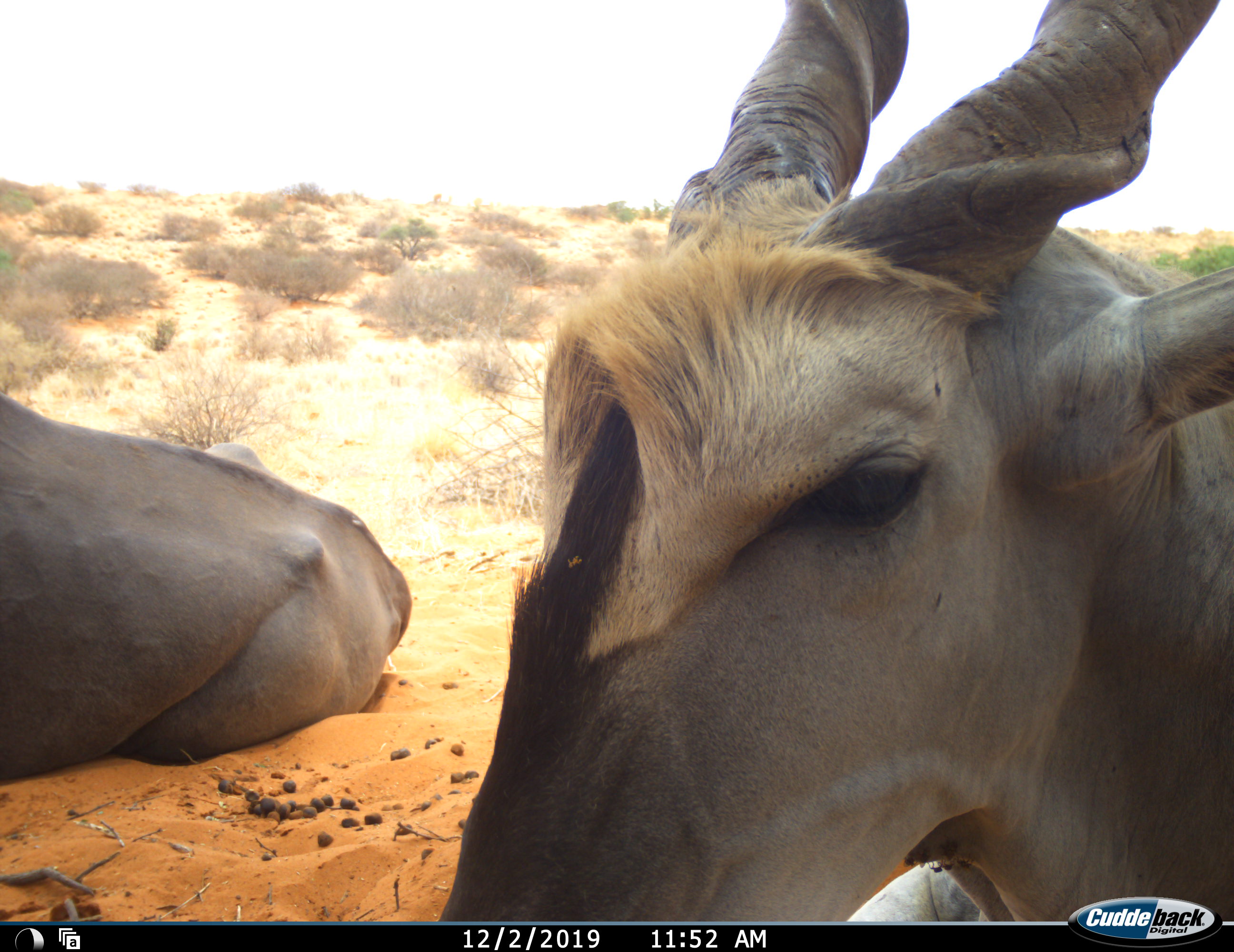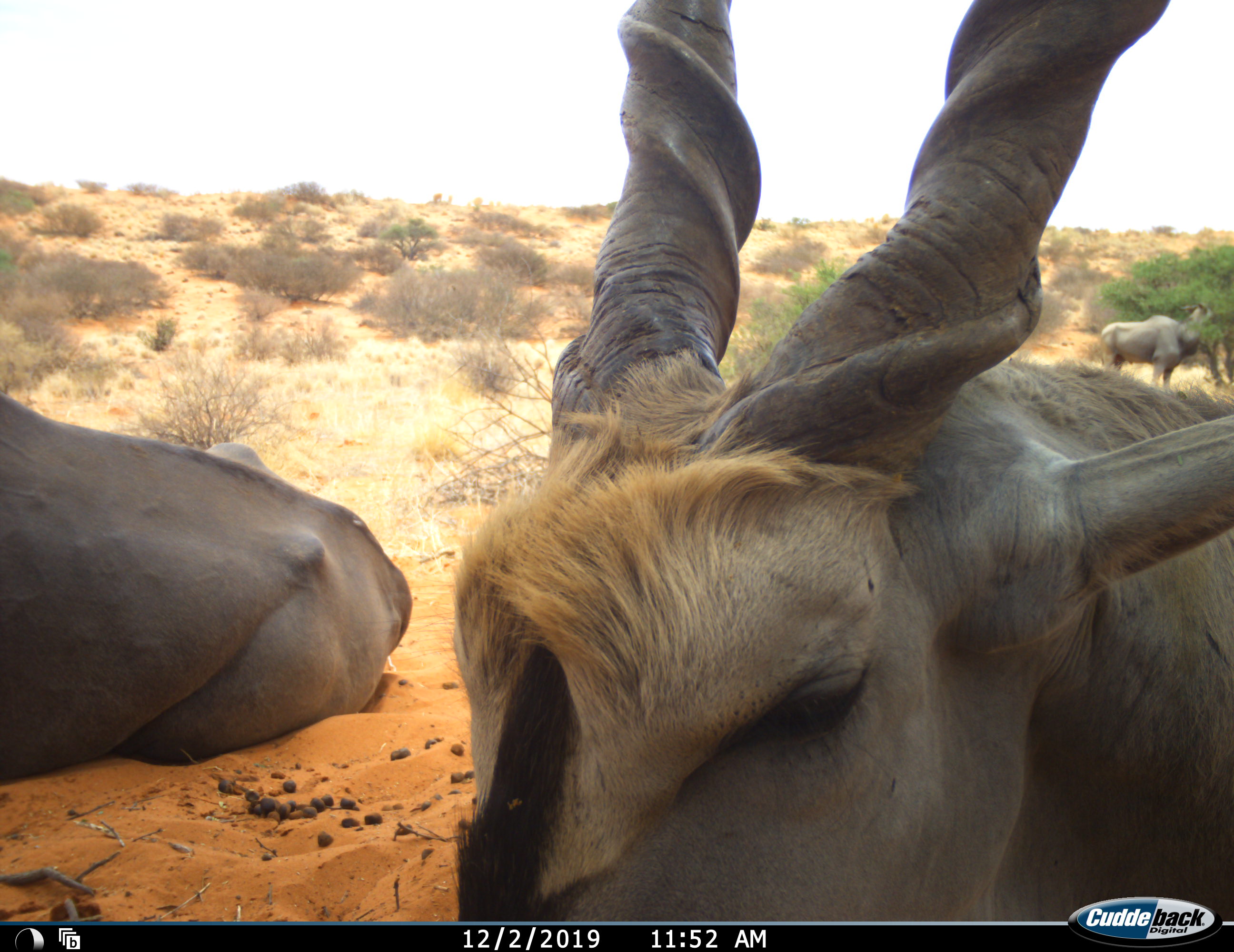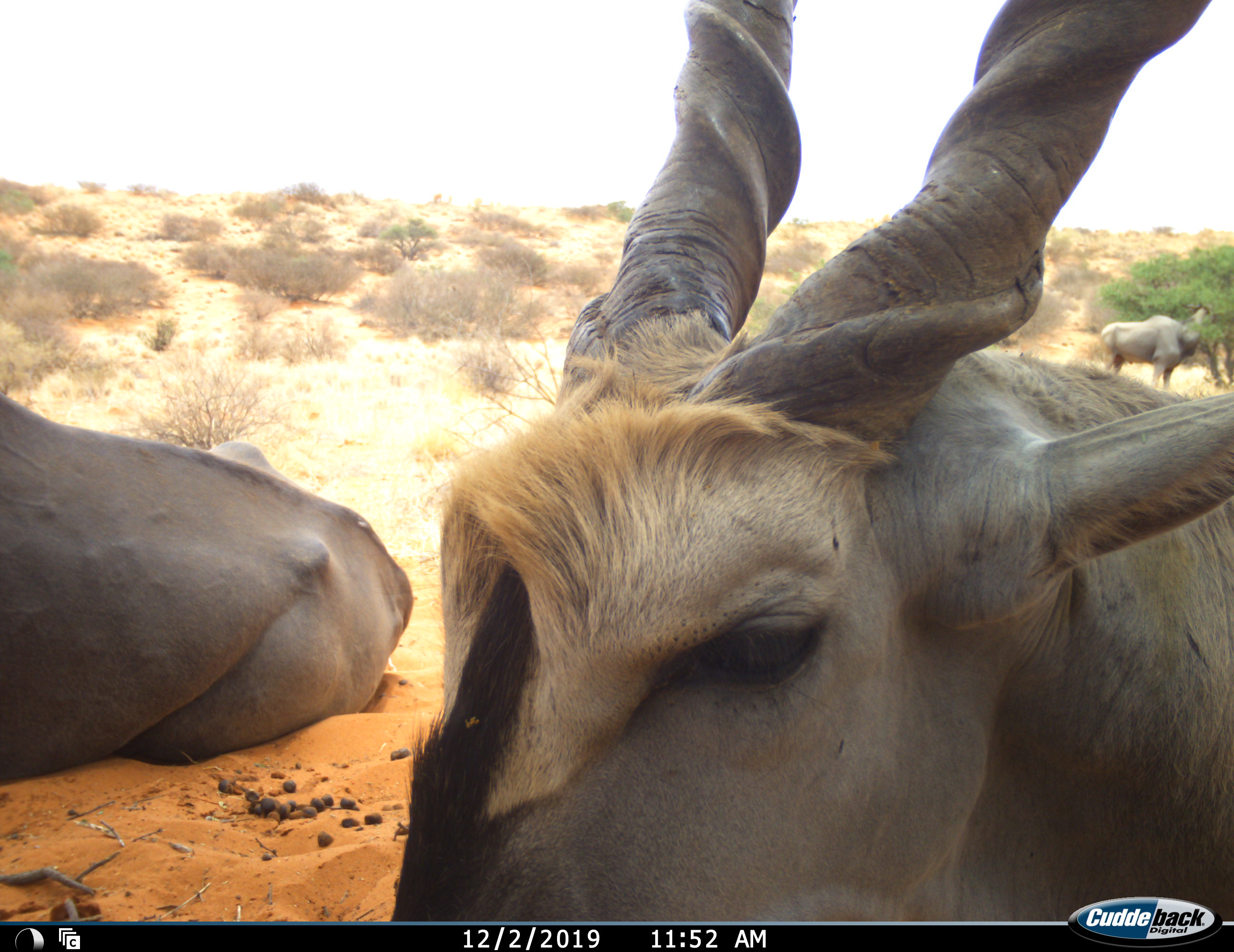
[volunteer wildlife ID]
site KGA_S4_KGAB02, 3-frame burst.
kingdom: Animalia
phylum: Chordata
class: Mammalia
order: Artiodactyla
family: Bovidae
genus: Tragelaphus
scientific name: Tragelaphus oryx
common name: eland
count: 3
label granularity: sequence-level